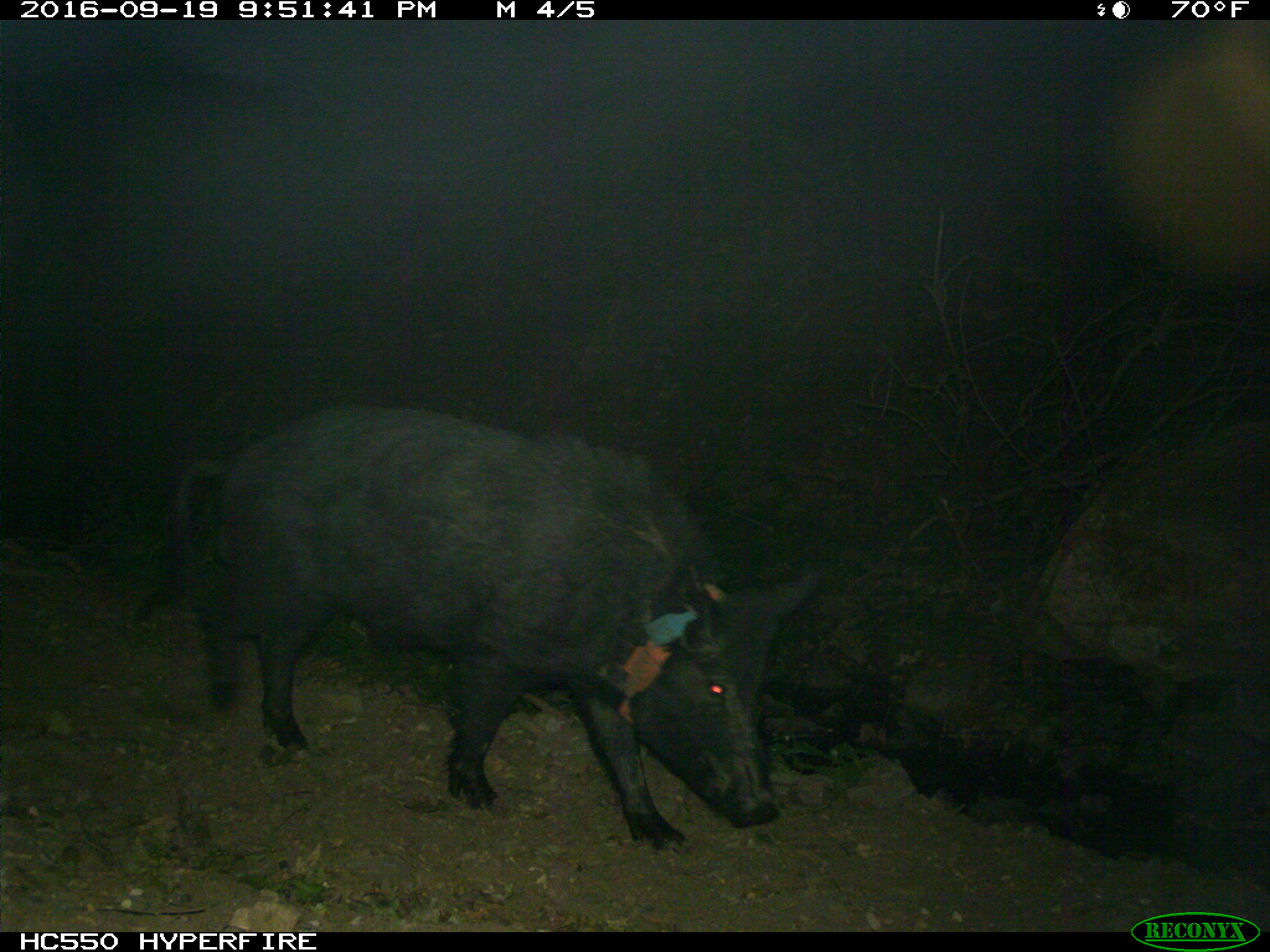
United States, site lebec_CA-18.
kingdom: Animalia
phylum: Chordata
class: Mammalia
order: Artiodactyla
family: Suidae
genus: Sus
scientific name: Sus scrofa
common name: wild boar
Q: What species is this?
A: Sus scrofa (wild boar).